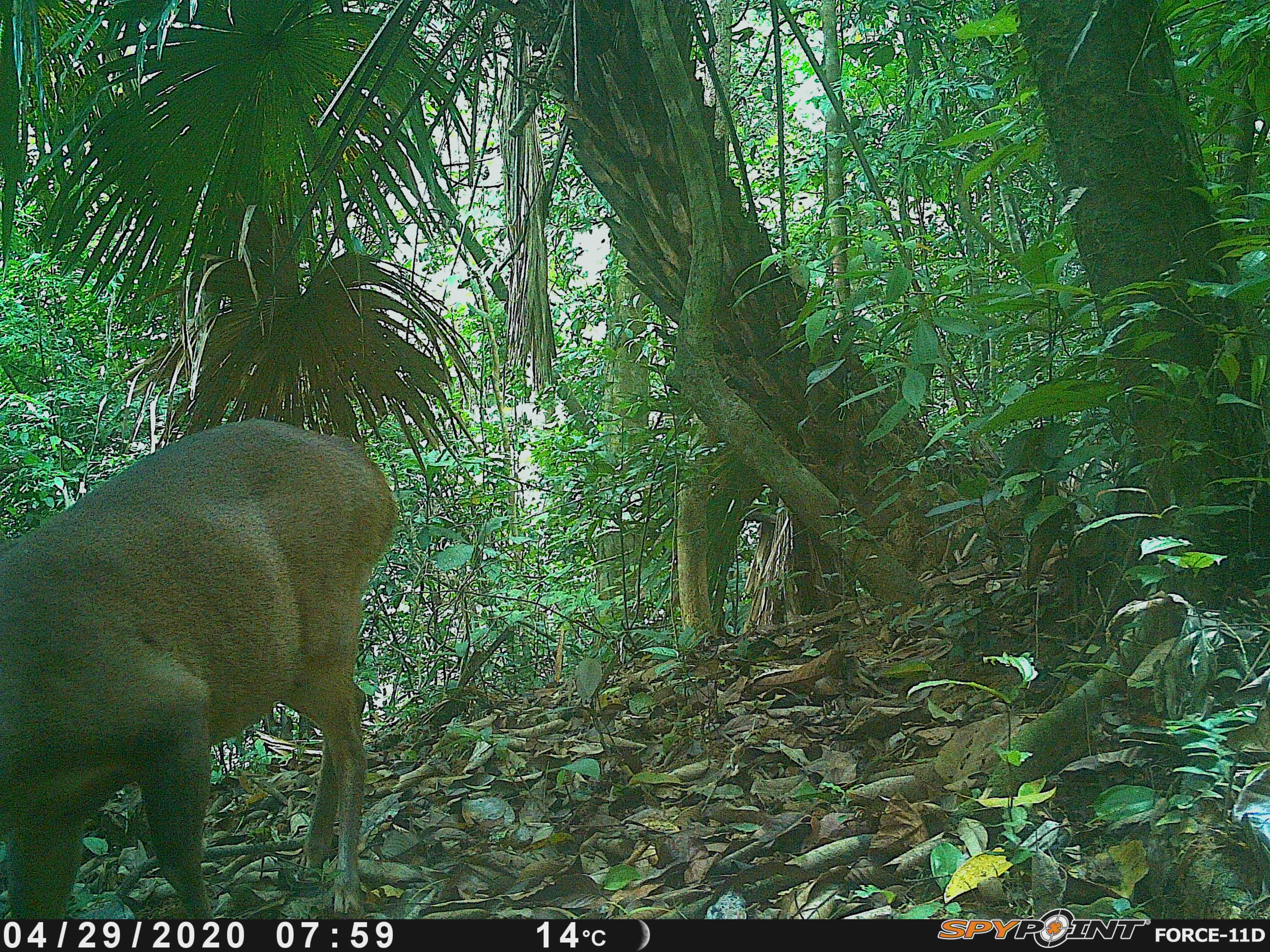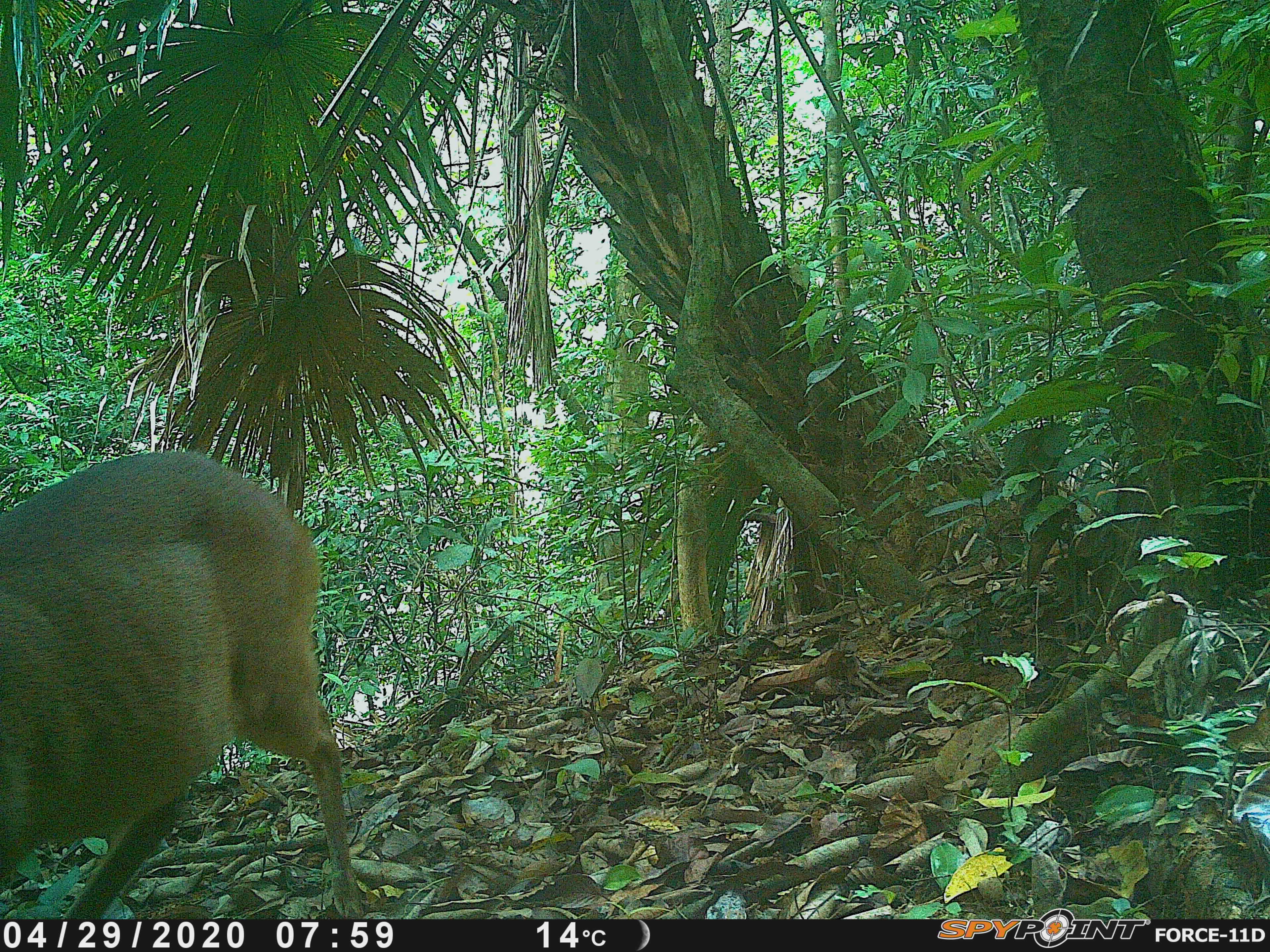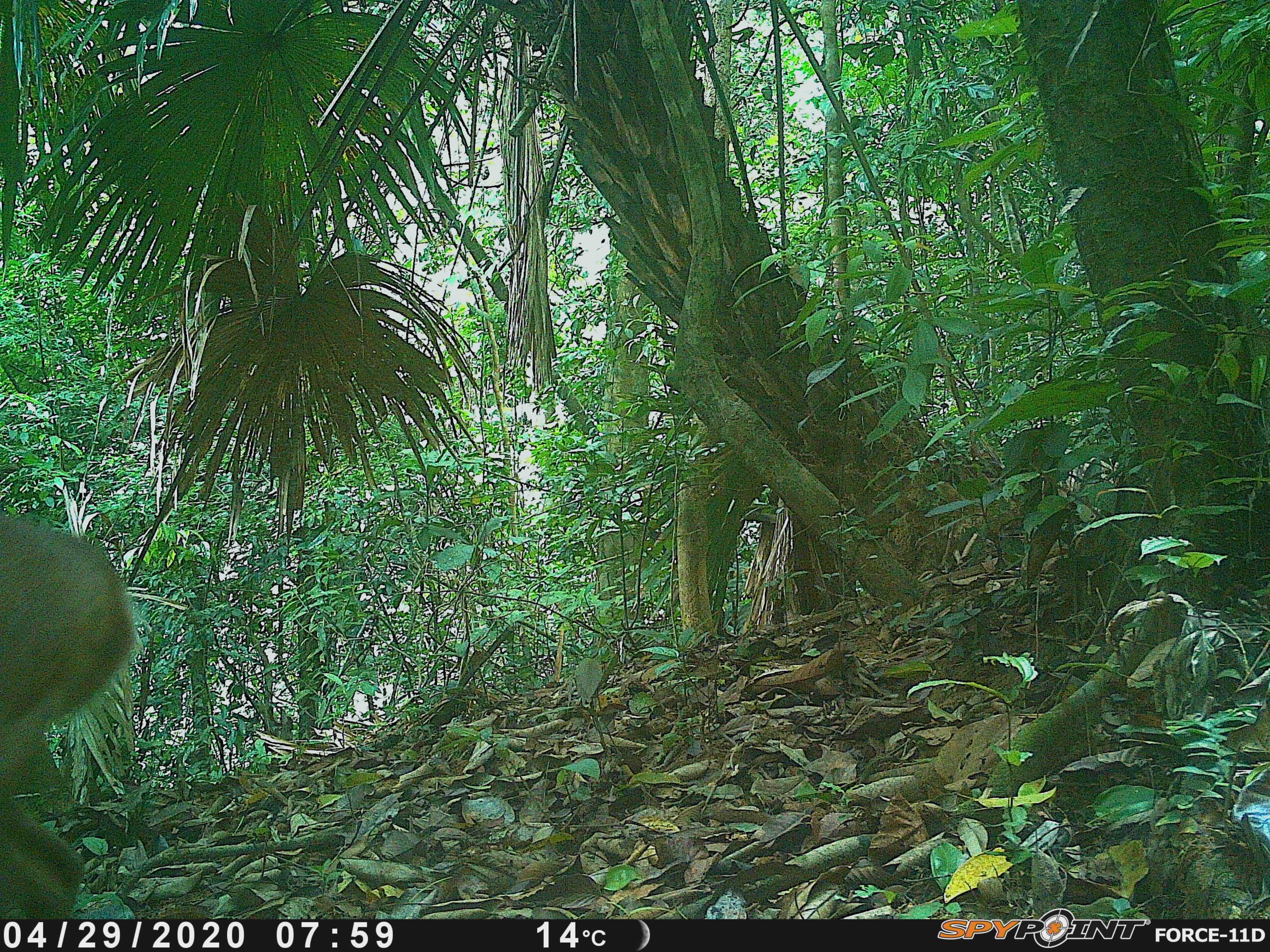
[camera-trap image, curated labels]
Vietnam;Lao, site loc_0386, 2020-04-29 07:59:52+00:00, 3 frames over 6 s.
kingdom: Animalia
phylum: Chordata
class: Mammalia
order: Artiodactyla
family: Cervidae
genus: Muntiacus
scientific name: Muntiacus vuquangensis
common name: large-antlered muntjac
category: large antlered muntjac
Large antlered muntjac (large-antlered muntjac) (Muntiacus vuquangensis). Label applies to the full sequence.